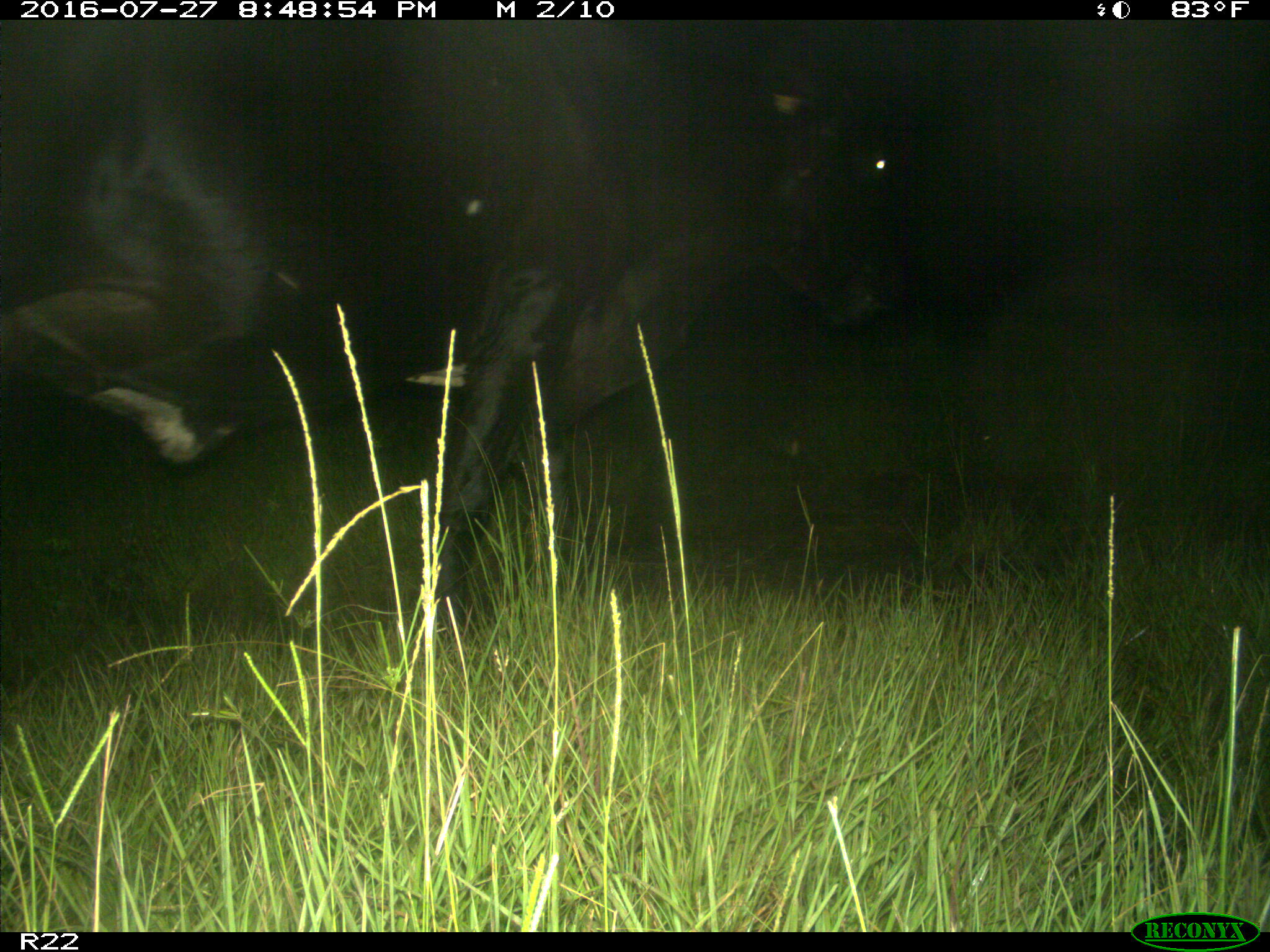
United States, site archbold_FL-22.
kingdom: Animalia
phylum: Chordata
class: Mammalia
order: Artiodactyla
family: Bovidae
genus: Bos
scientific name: Bos taurus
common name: domestic cow